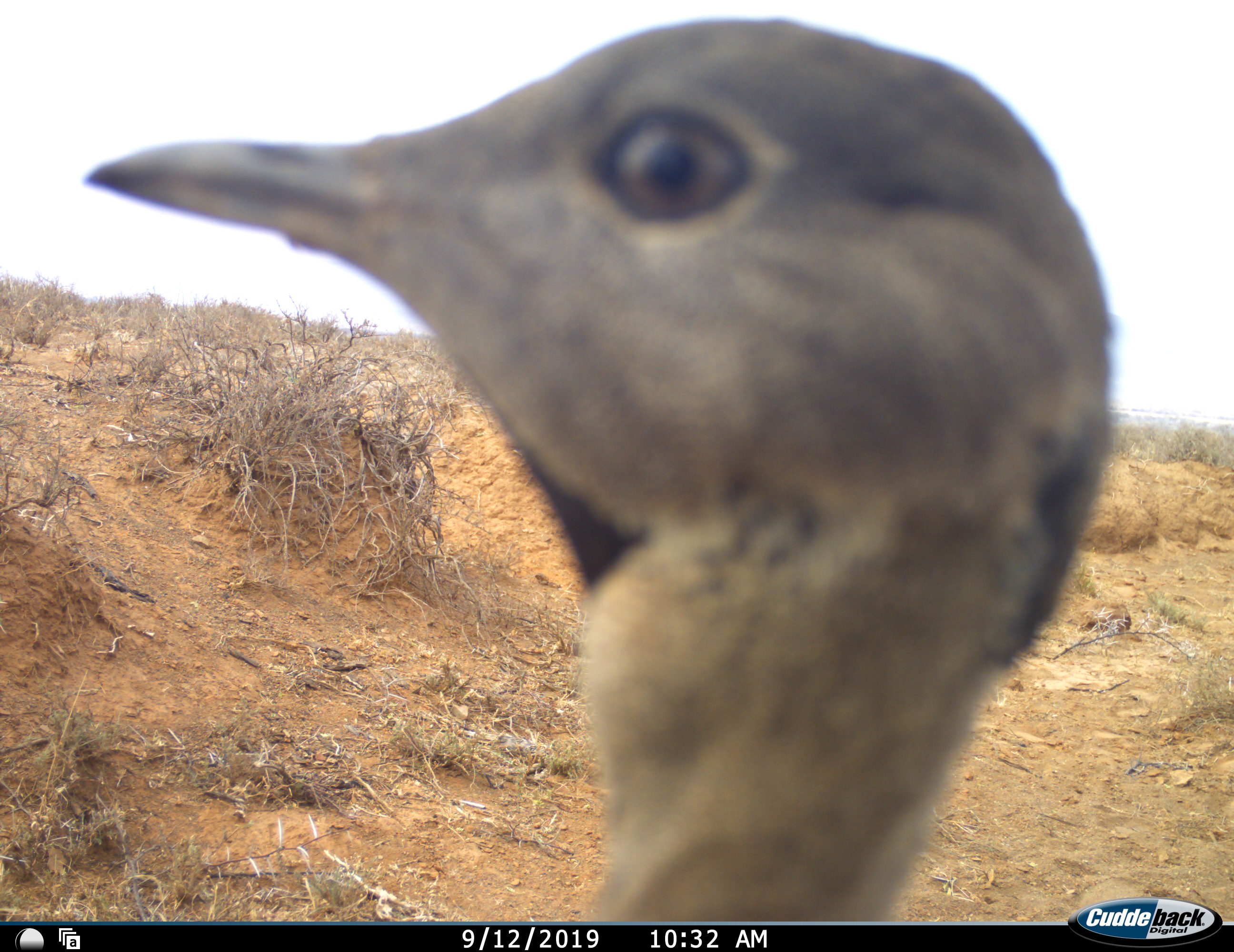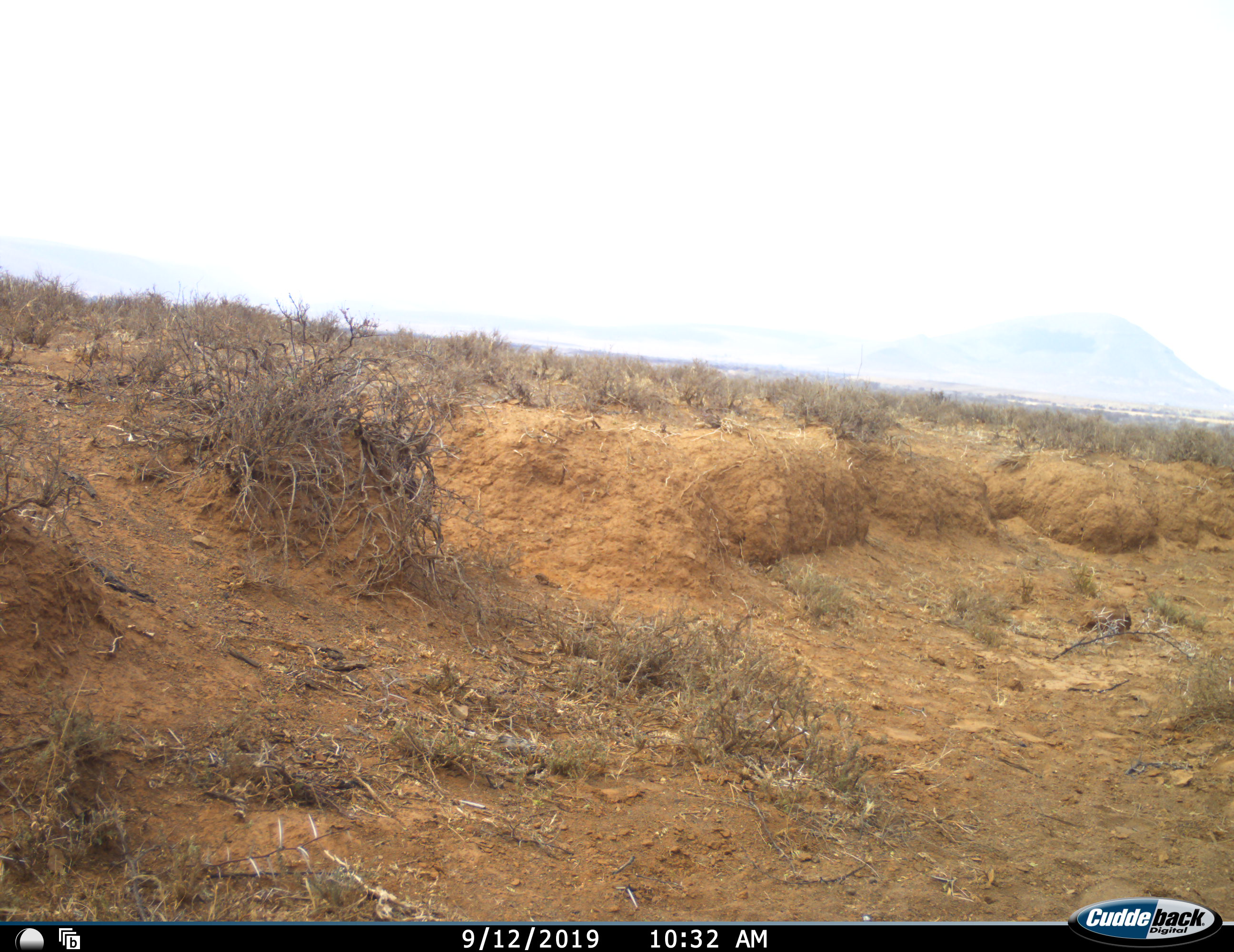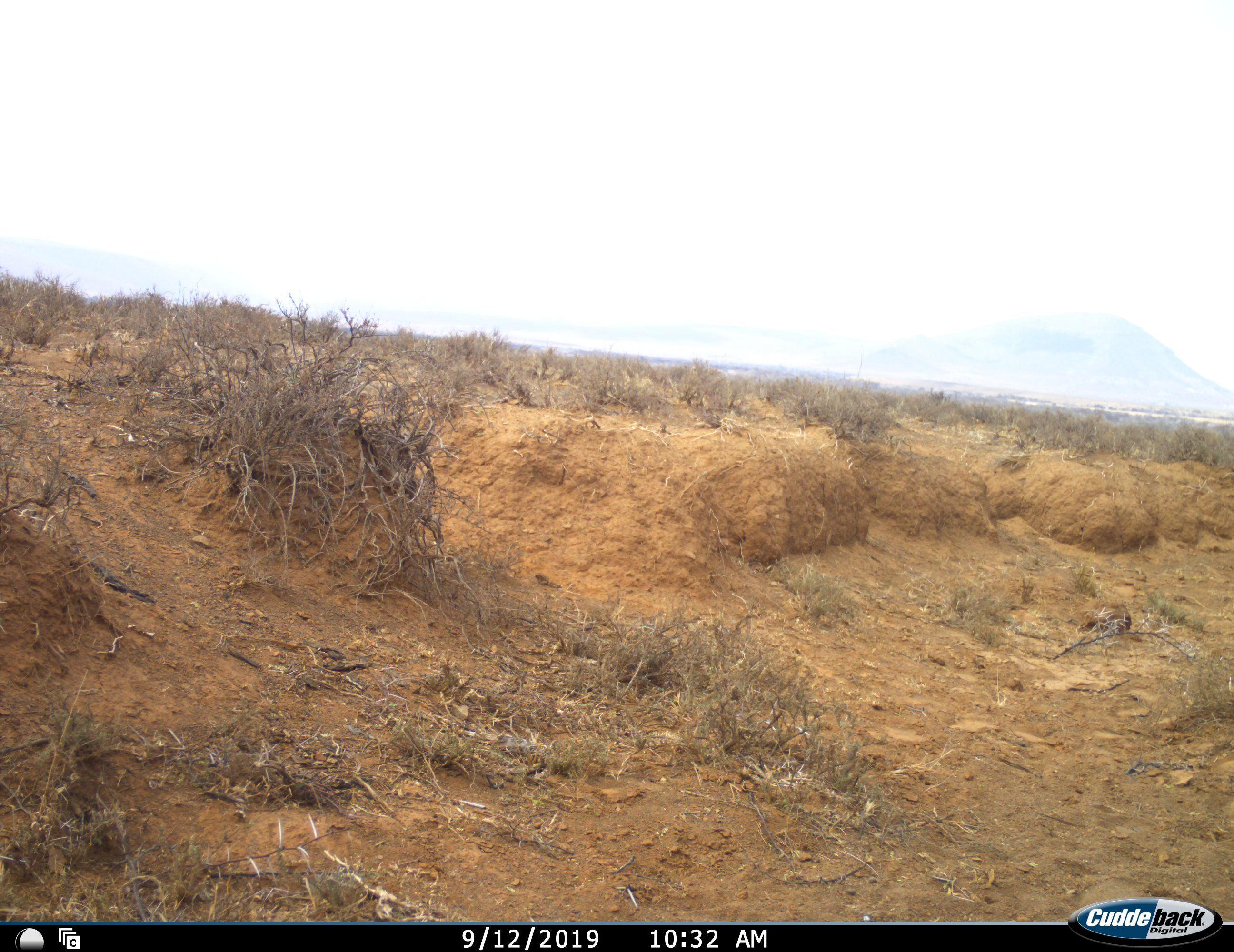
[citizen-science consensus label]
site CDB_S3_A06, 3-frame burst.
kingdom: Animalia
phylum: Chordata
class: Aves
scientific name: Aves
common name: bird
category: birdother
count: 1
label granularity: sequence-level